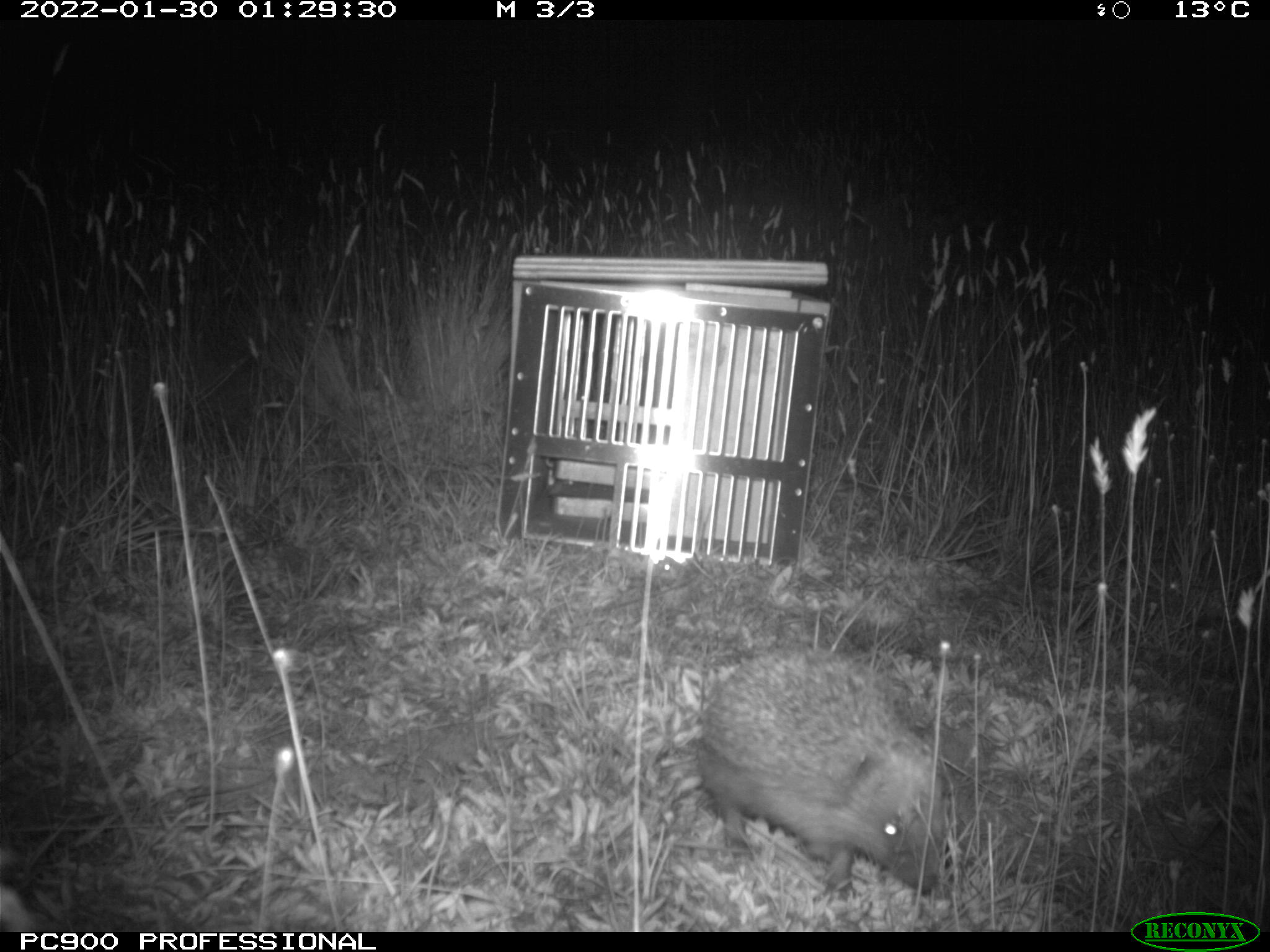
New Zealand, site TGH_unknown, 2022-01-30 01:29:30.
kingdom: Animalia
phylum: Chordata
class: Mammalia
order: Eulipotyphla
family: Erinaceidae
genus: Erinaceus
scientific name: Erinaceus europaeus europaeus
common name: european hedgehog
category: hedgehog